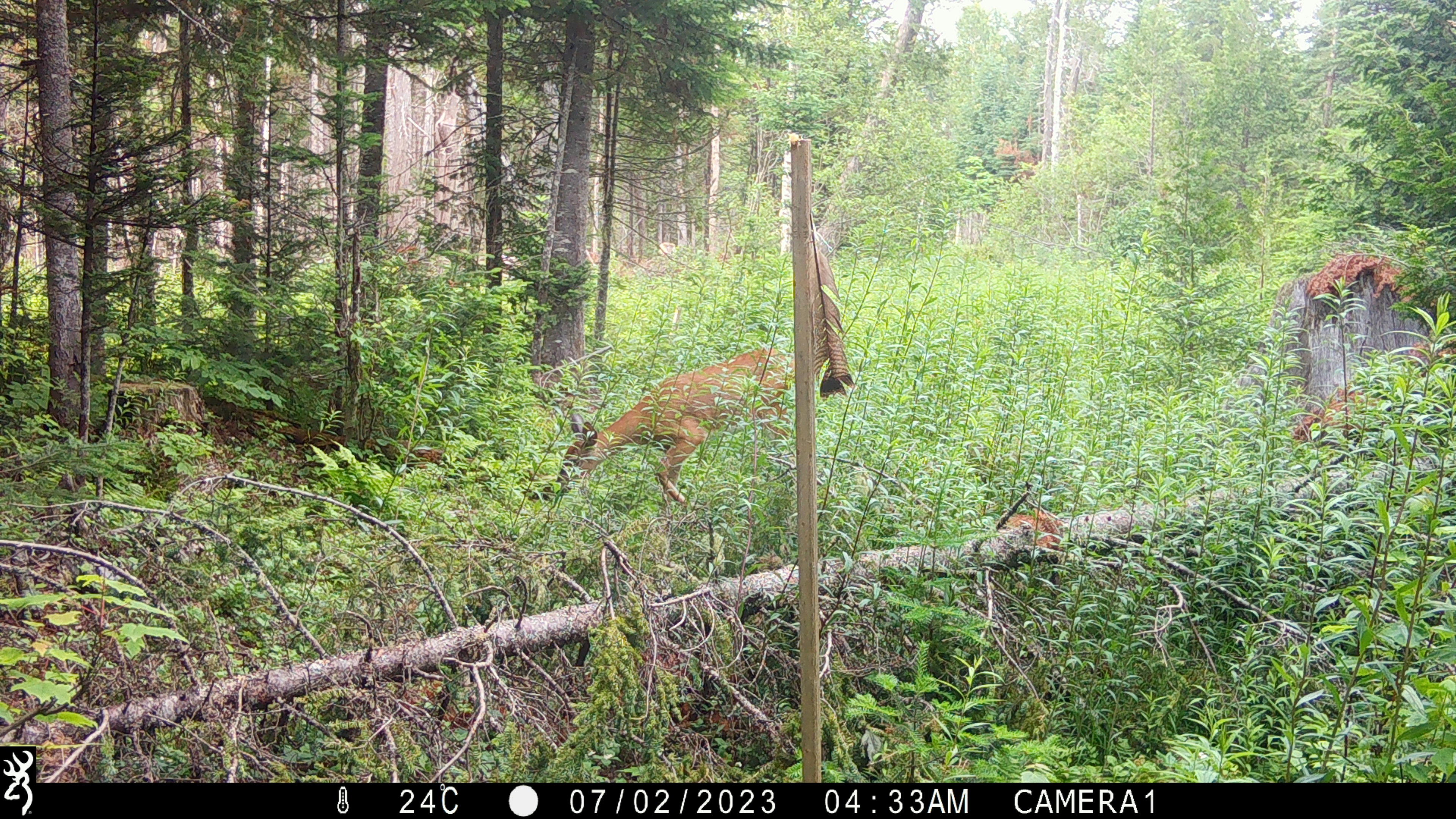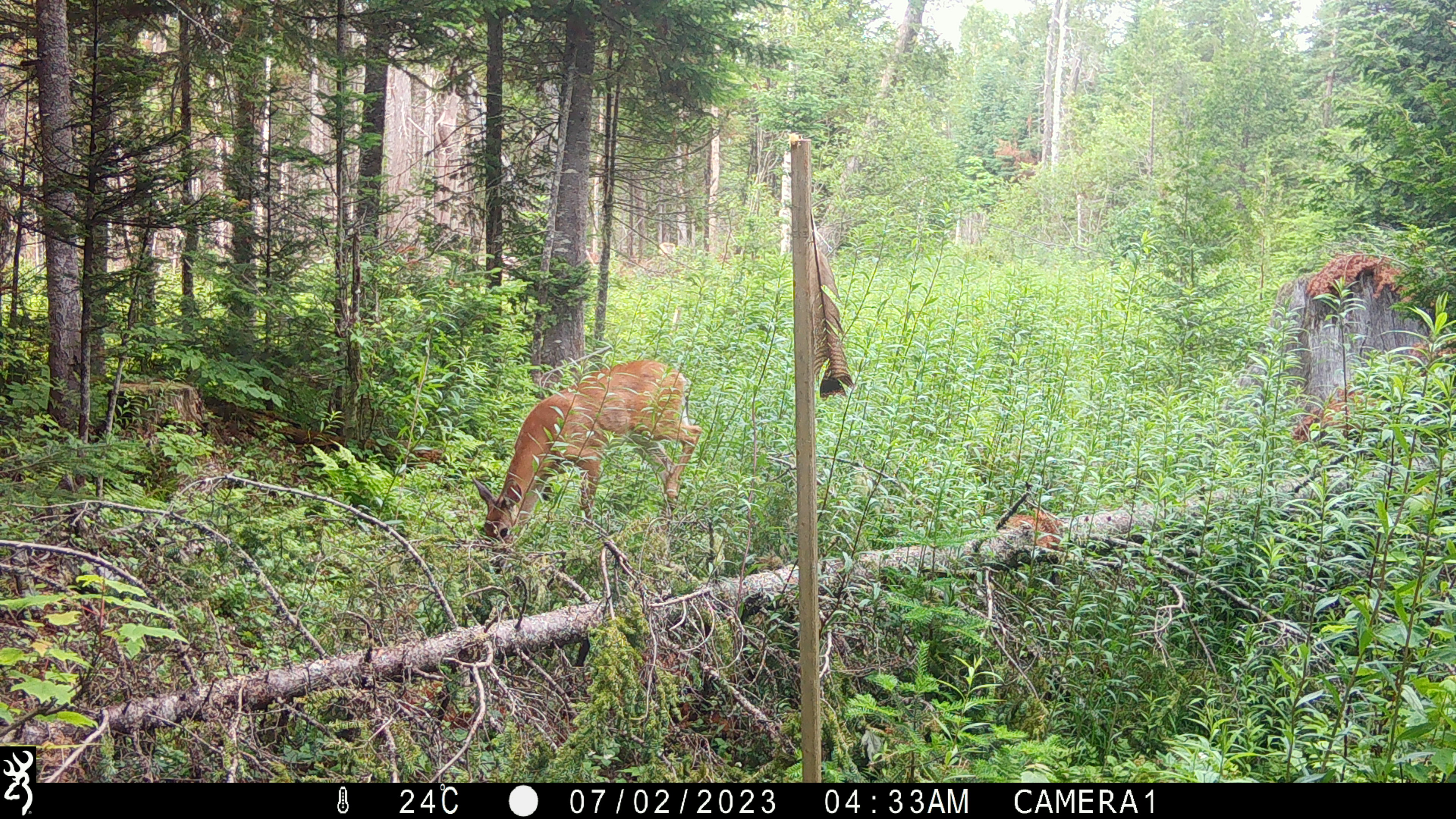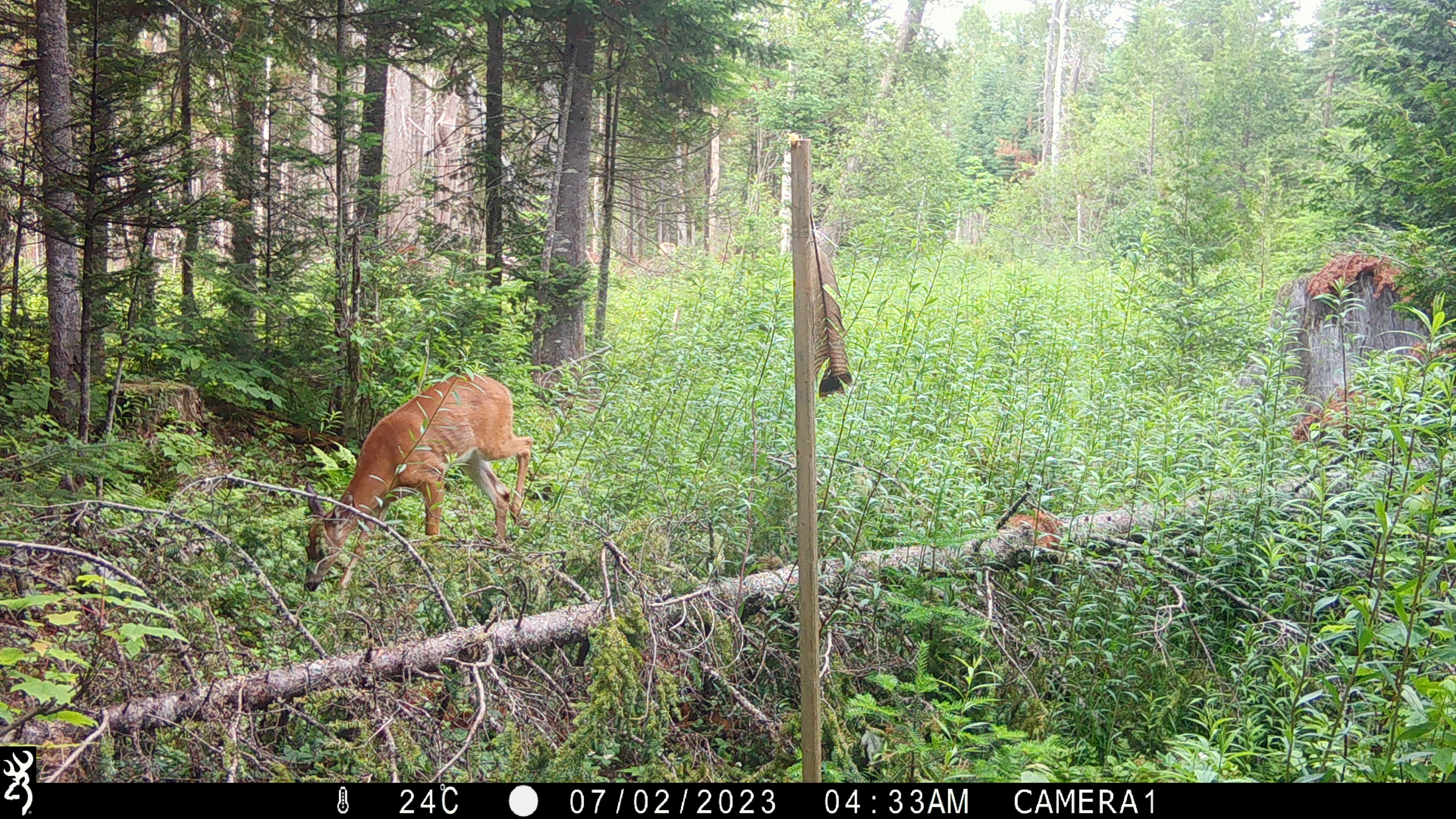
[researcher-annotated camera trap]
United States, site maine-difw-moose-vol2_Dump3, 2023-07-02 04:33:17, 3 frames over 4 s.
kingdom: Animalia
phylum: Chordata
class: Mammalia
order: Artiodactyla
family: Cervidae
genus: Odocoileus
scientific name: Odocoileus virginianus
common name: white-tailed deer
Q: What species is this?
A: White-tailed deer (Odocoileus virginianus).